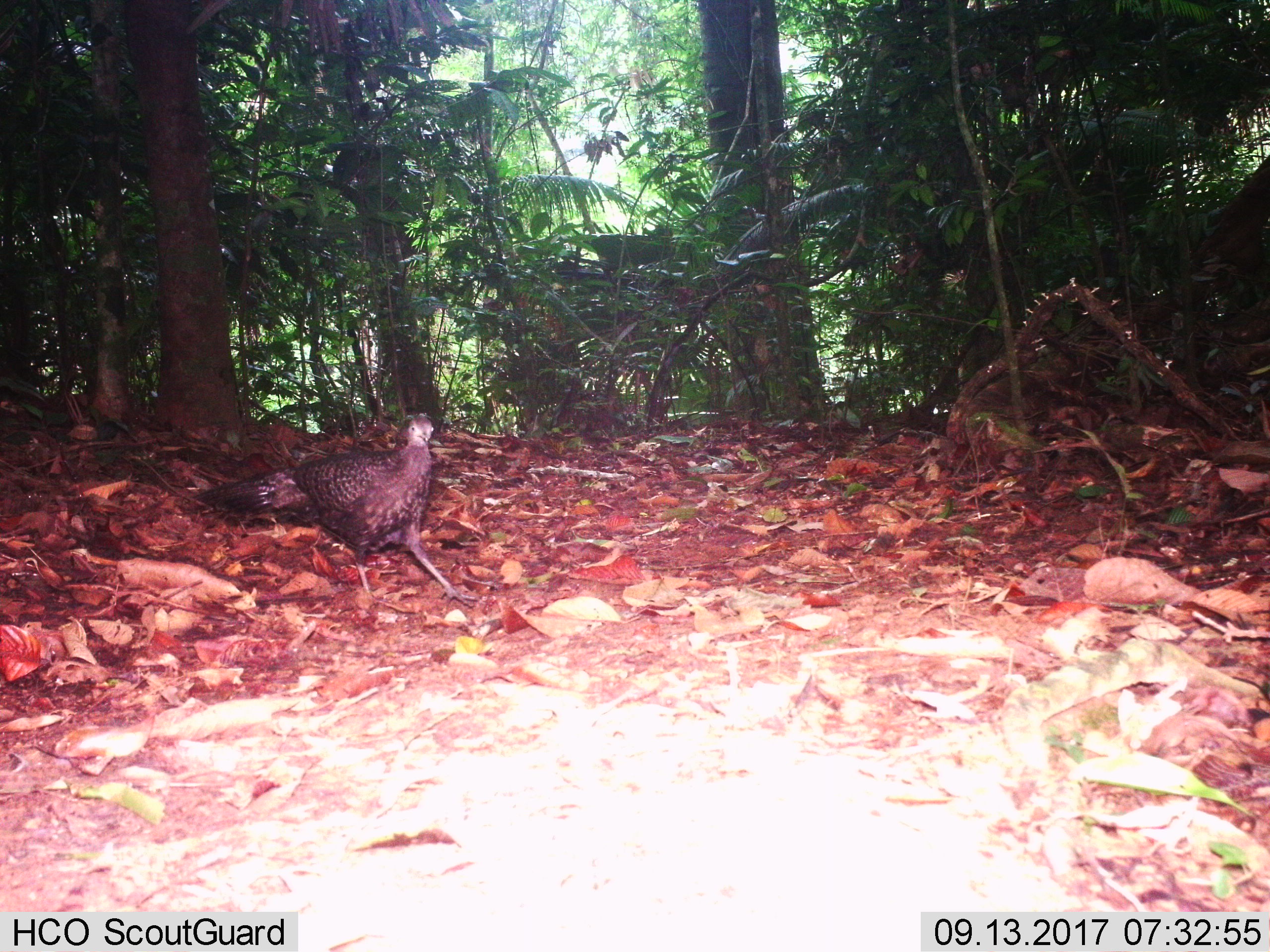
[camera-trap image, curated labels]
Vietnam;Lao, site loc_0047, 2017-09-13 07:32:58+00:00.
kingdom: Animalia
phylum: Chordata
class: Aves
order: Galliformes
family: Phasianidae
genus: Polyplectron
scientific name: Polyplectron bicalcaratum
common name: gray peacock-pheasant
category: grey peacock pheasant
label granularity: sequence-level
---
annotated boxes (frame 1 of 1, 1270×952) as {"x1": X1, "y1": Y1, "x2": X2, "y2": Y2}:
grey peacock pheasant: {"x1": 188, "y1": 414, "x2": 481, "y2": 613}